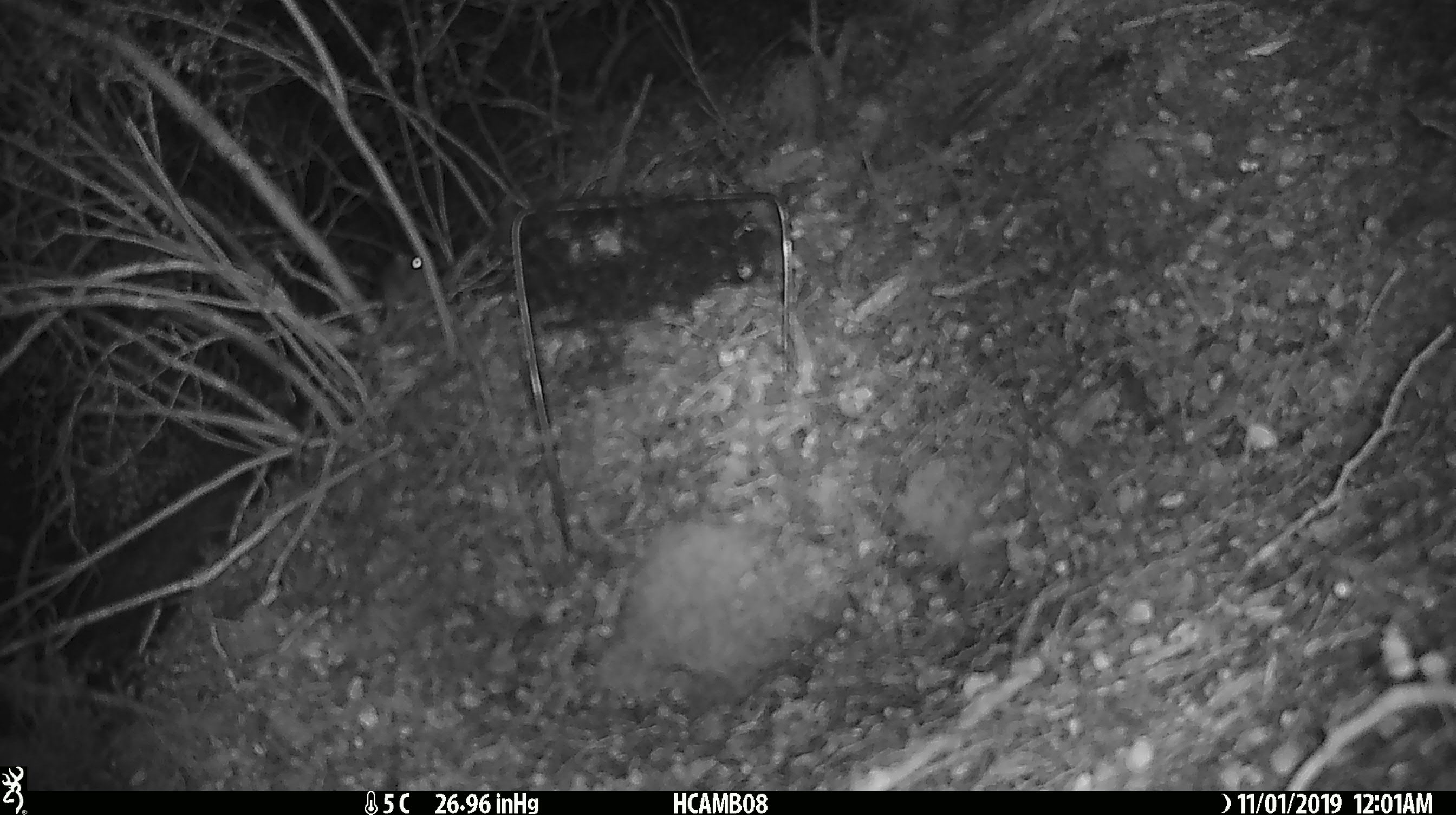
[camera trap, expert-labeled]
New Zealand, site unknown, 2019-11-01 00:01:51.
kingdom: Animalia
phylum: Chordata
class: Mammalia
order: Rodentia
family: Muridae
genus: Mus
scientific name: Mus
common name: mouse